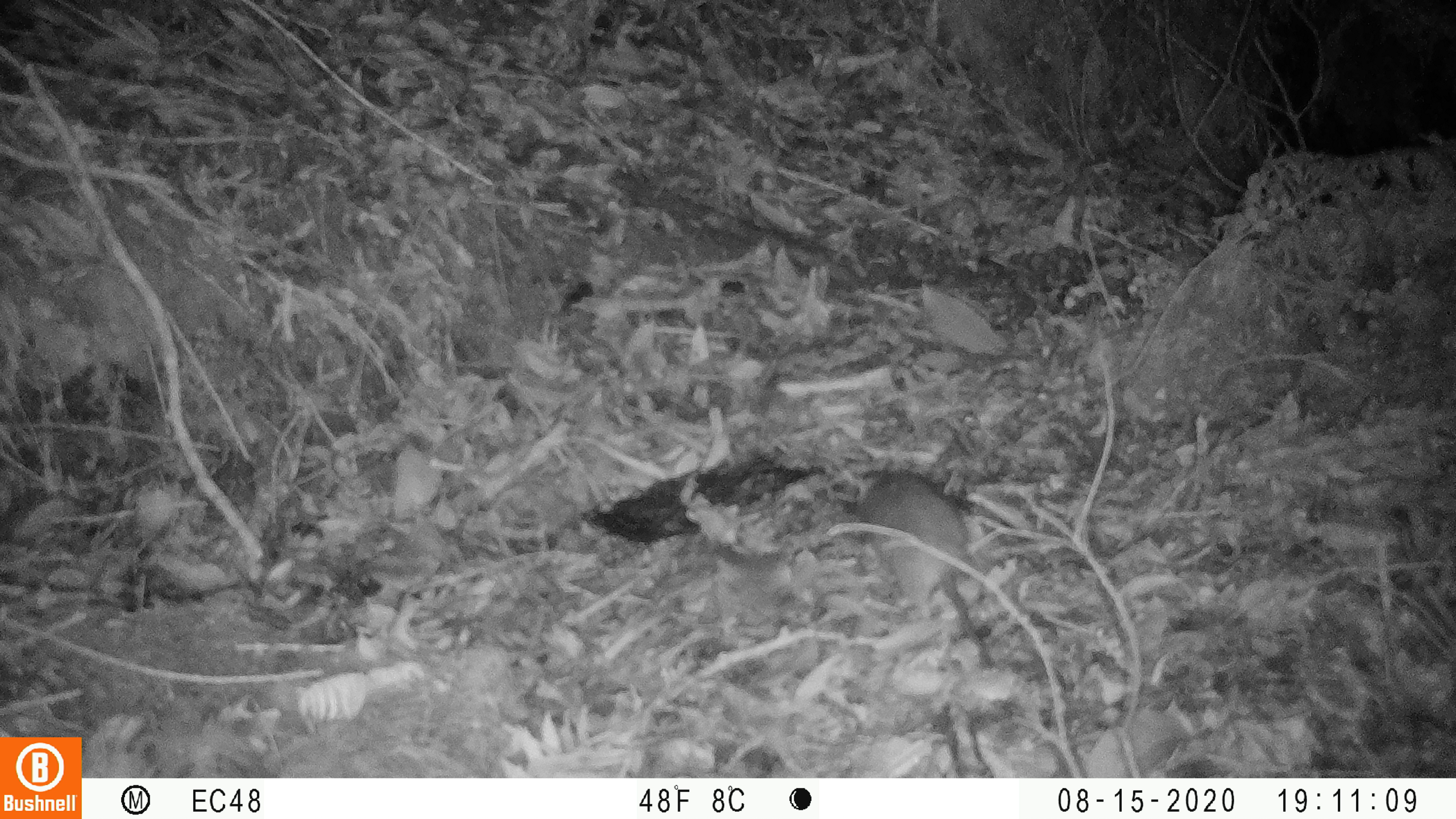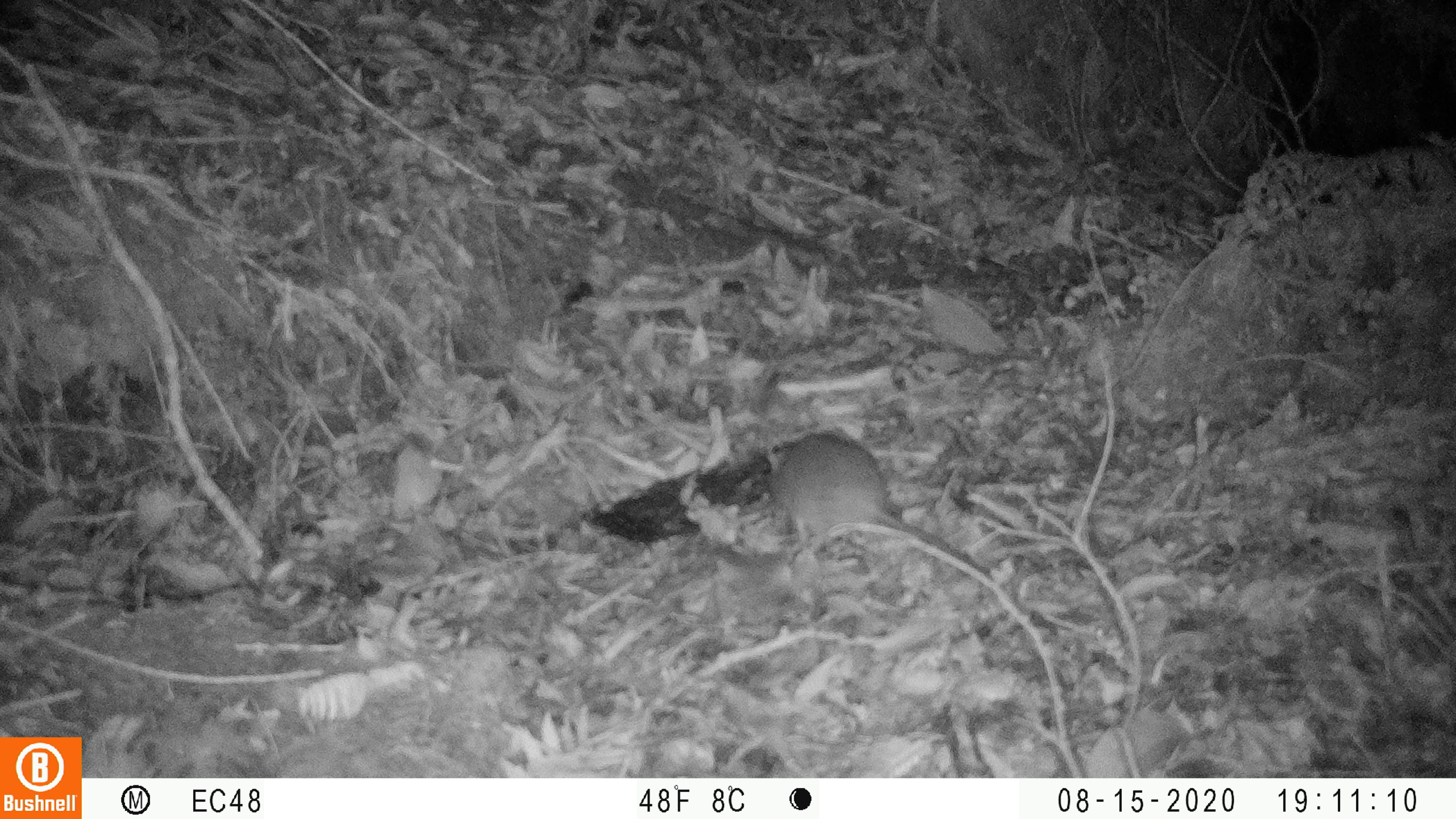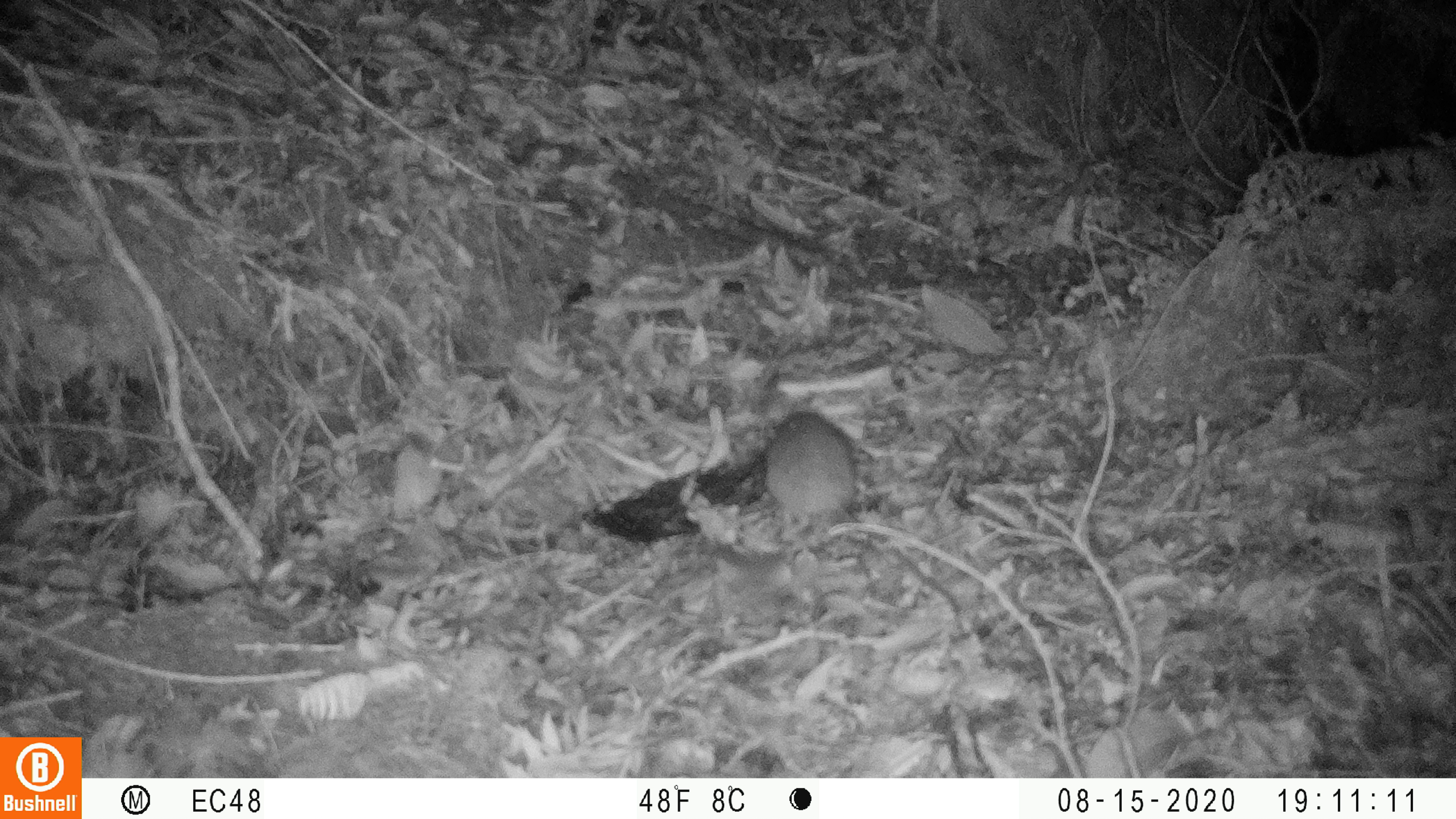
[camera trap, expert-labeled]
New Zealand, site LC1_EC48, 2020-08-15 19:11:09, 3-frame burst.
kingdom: Animalia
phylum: Chordata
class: Mammalia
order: Rodentia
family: Muridae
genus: Rattus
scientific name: Rattus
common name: rat